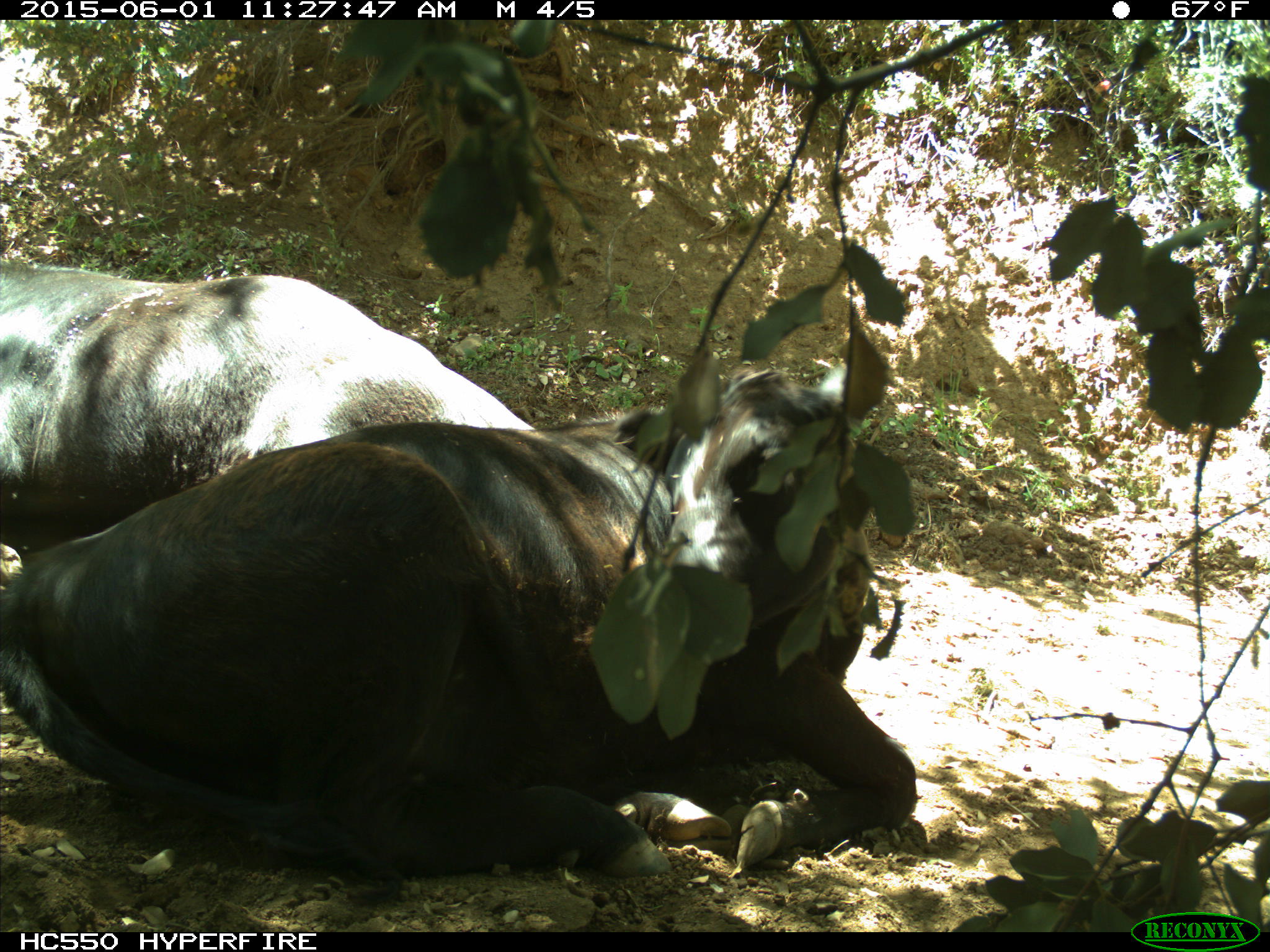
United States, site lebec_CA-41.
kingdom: Animalia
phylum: Chordata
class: Mammalia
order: Artiodactyla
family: Bovidae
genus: Bos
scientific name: Bos taurus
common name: domestic cow